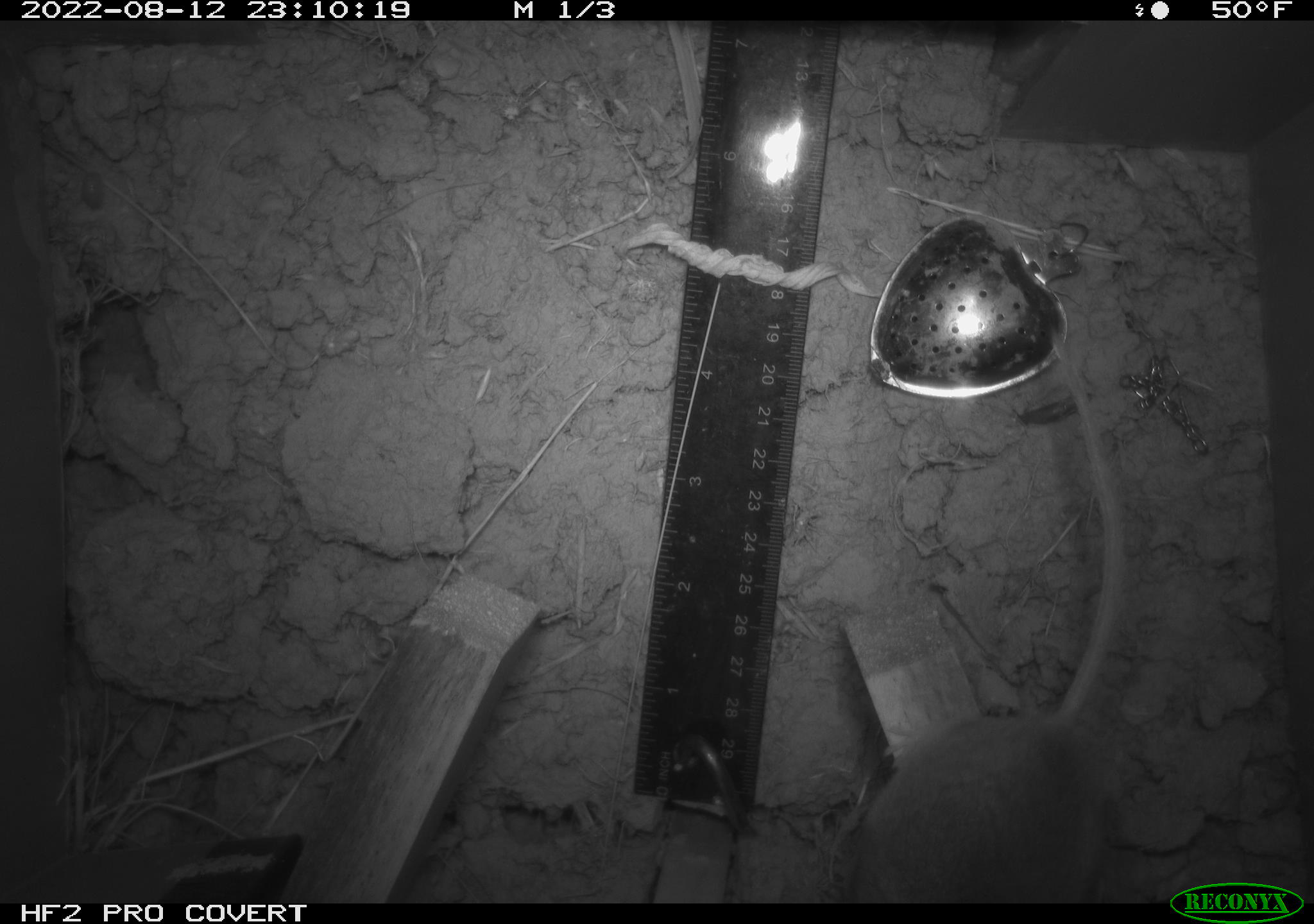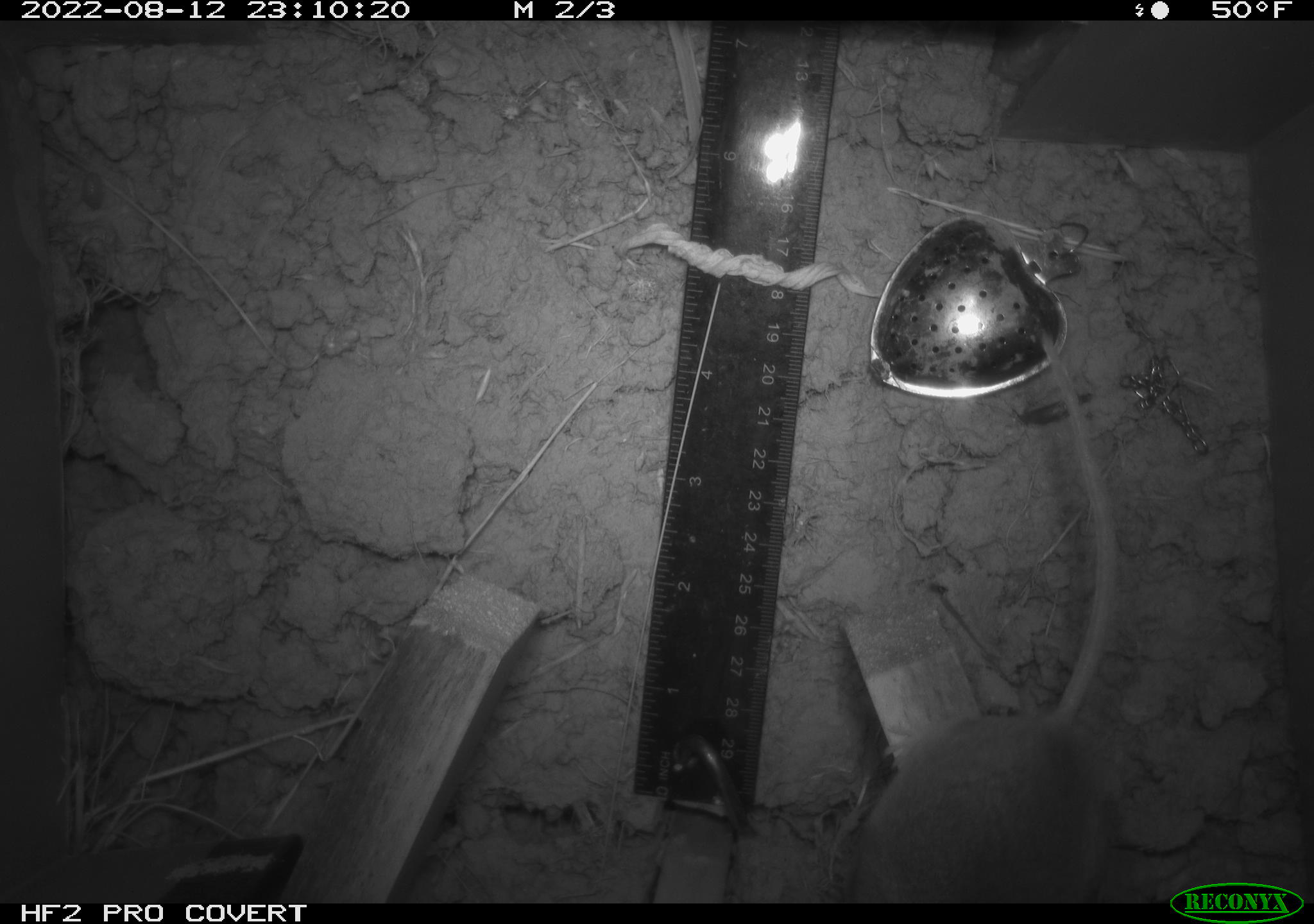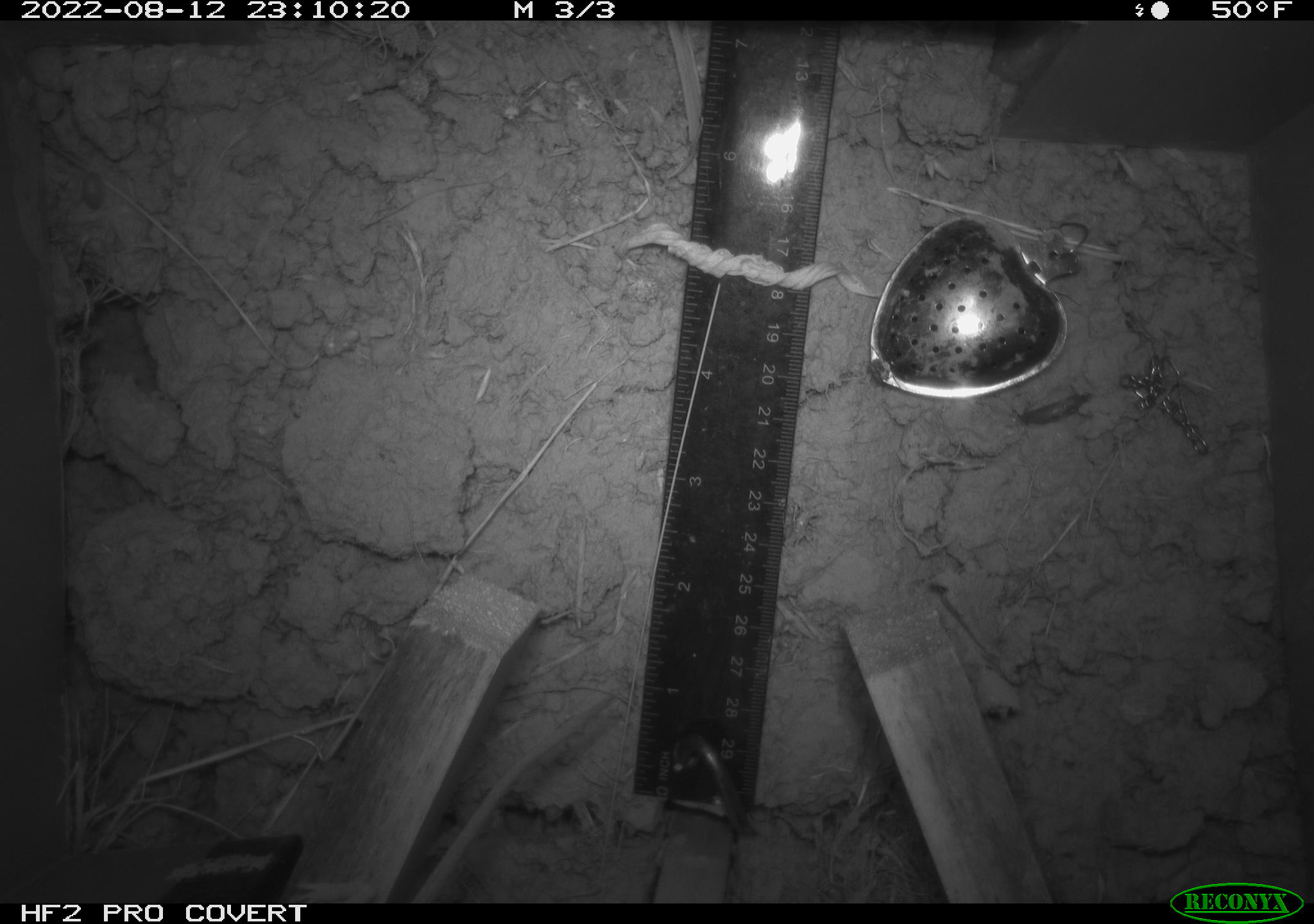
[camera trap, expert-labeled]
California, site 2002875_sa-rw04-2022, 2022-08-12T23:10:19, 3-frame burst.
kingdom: Animalia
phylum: Chordata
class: Mammalia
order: Rodentia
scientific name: Rodentia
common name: mouse species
Mouse species (Rodentia).